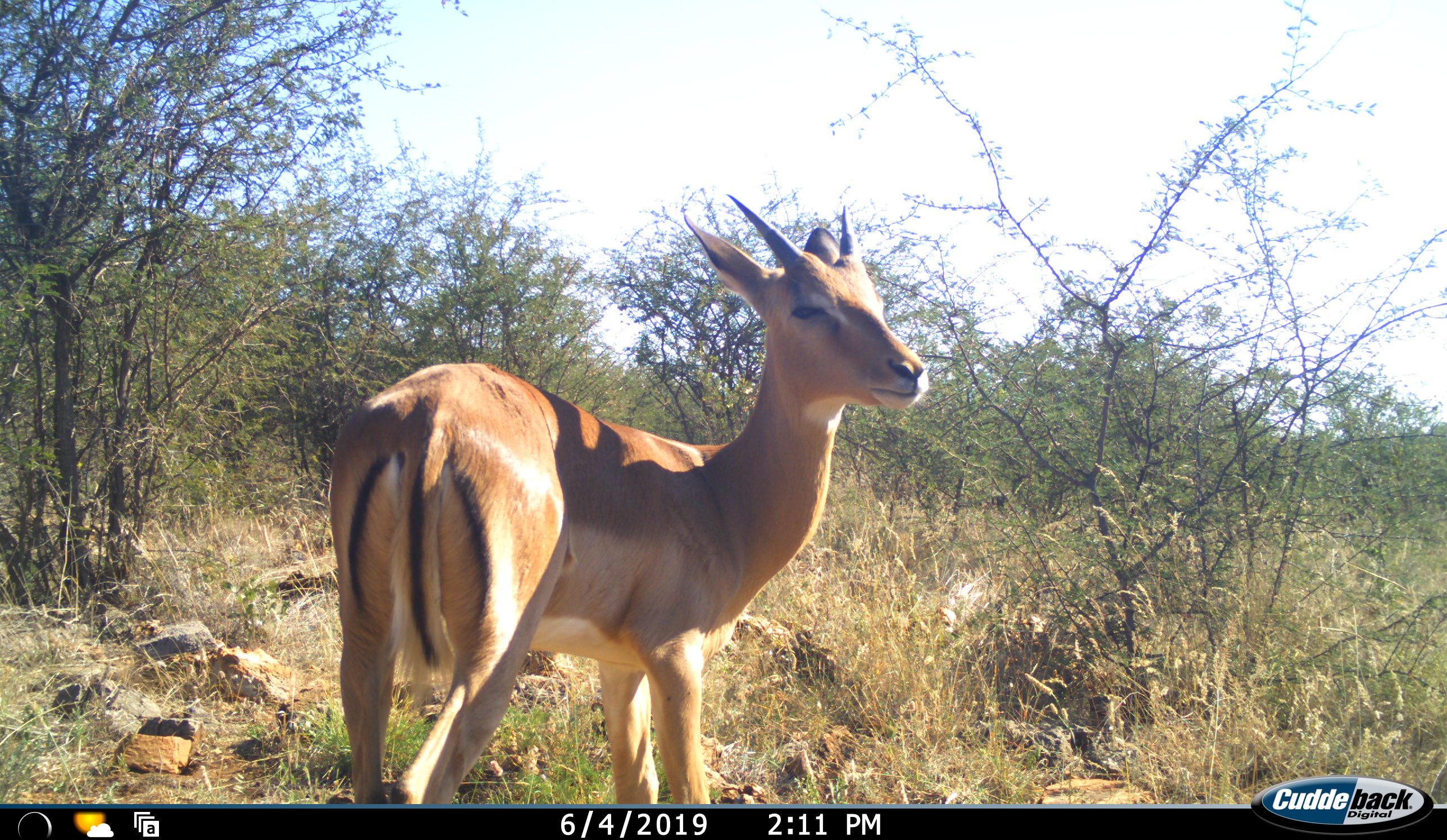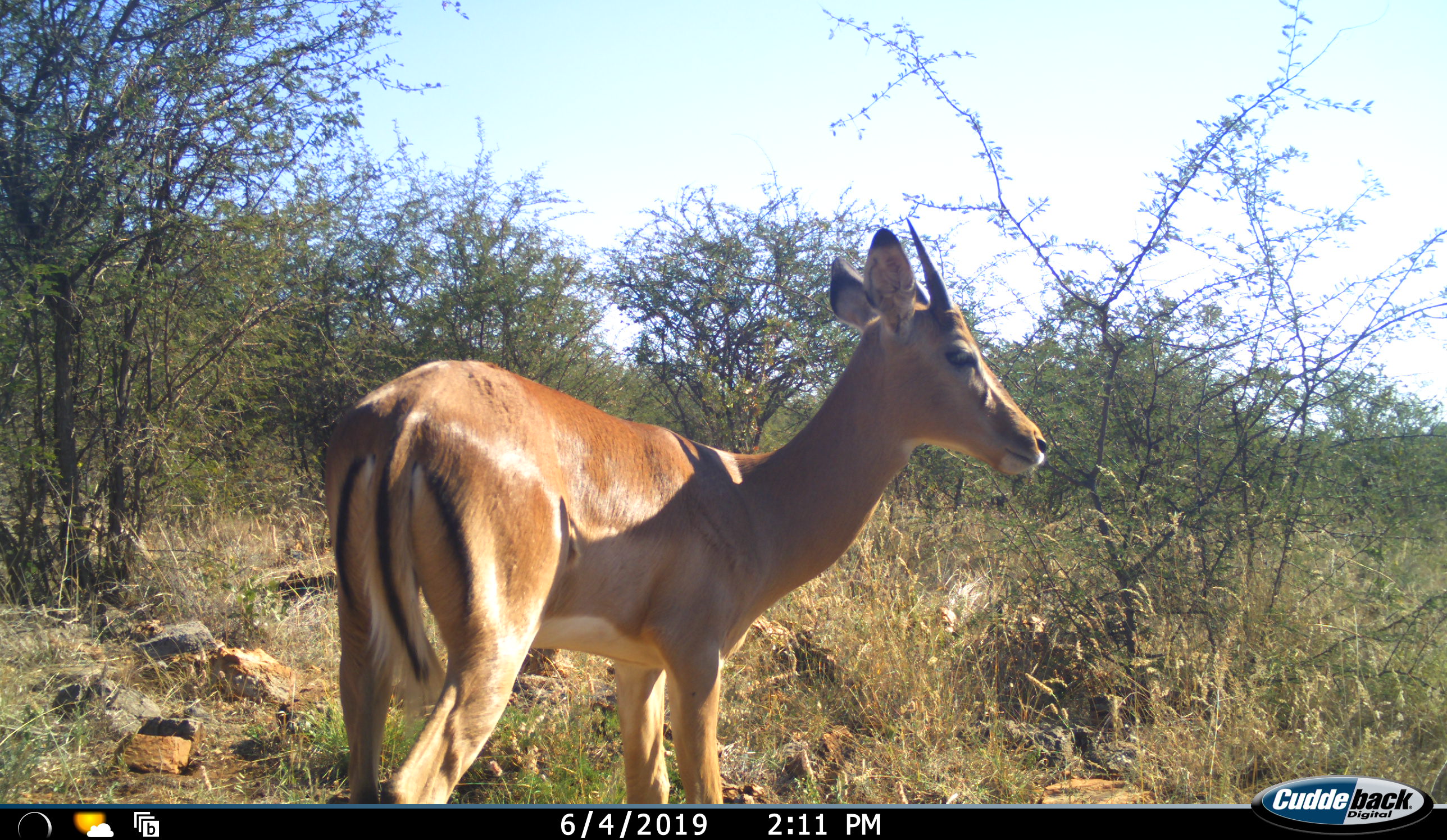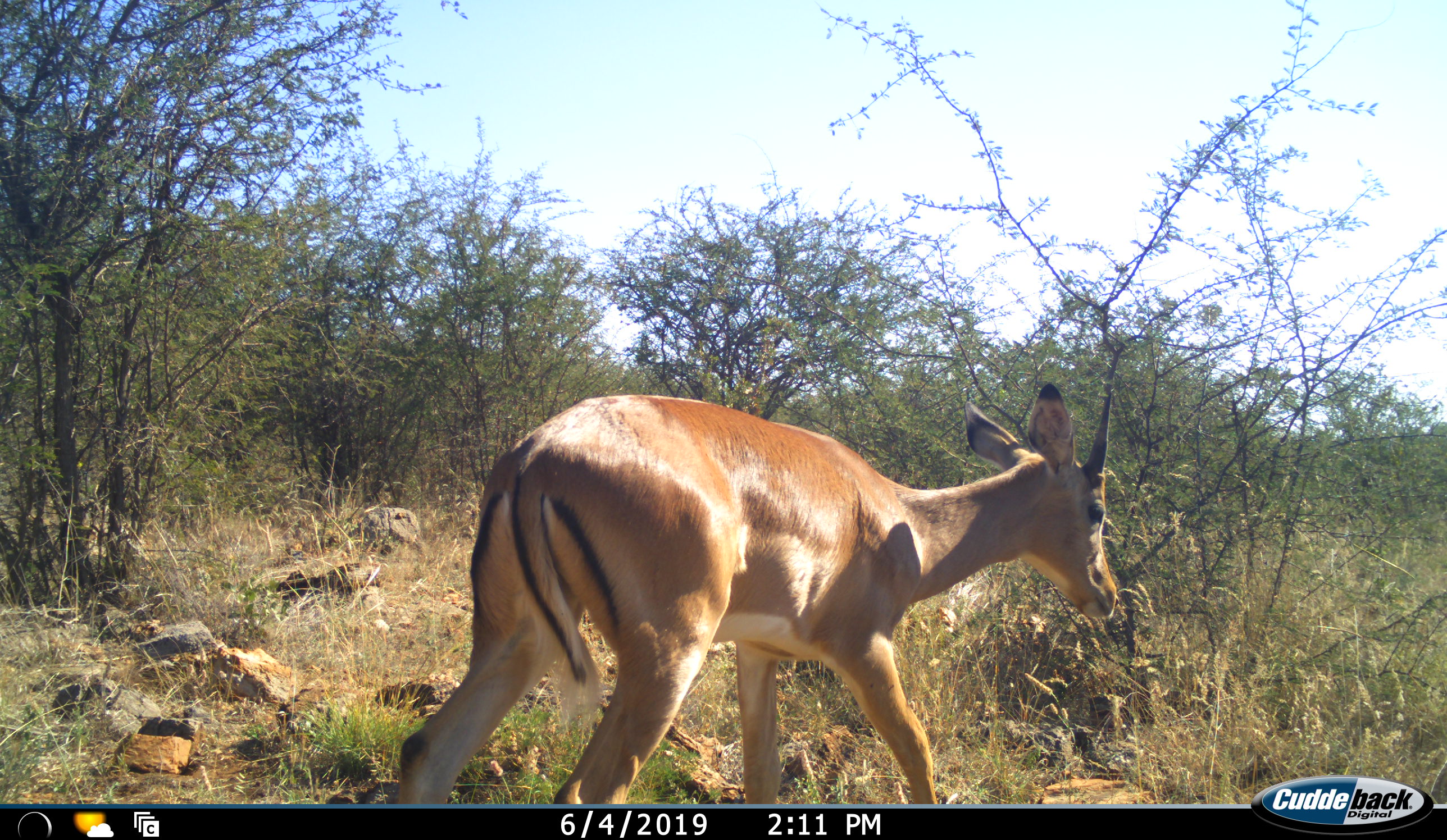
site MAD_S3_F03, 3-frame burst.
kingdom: Animalia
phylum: Chordata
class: Mammalia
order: Artiodactyla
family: Bovidae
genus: Aepyceros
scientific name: Aepyceros melampus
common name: impala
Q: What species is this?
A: Impala (Aepyceros melampus).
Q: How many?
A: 1.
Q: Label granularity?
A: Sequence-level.